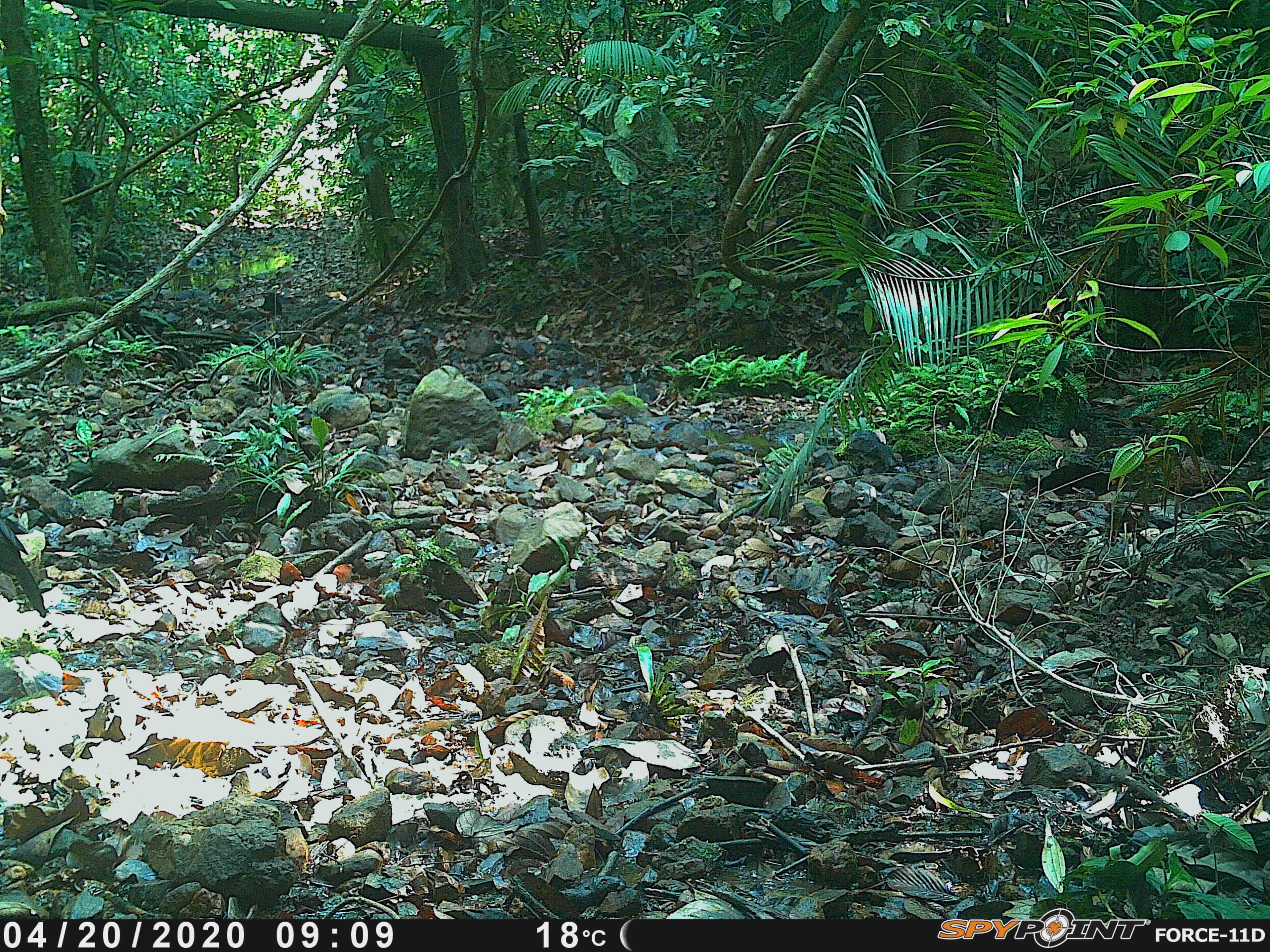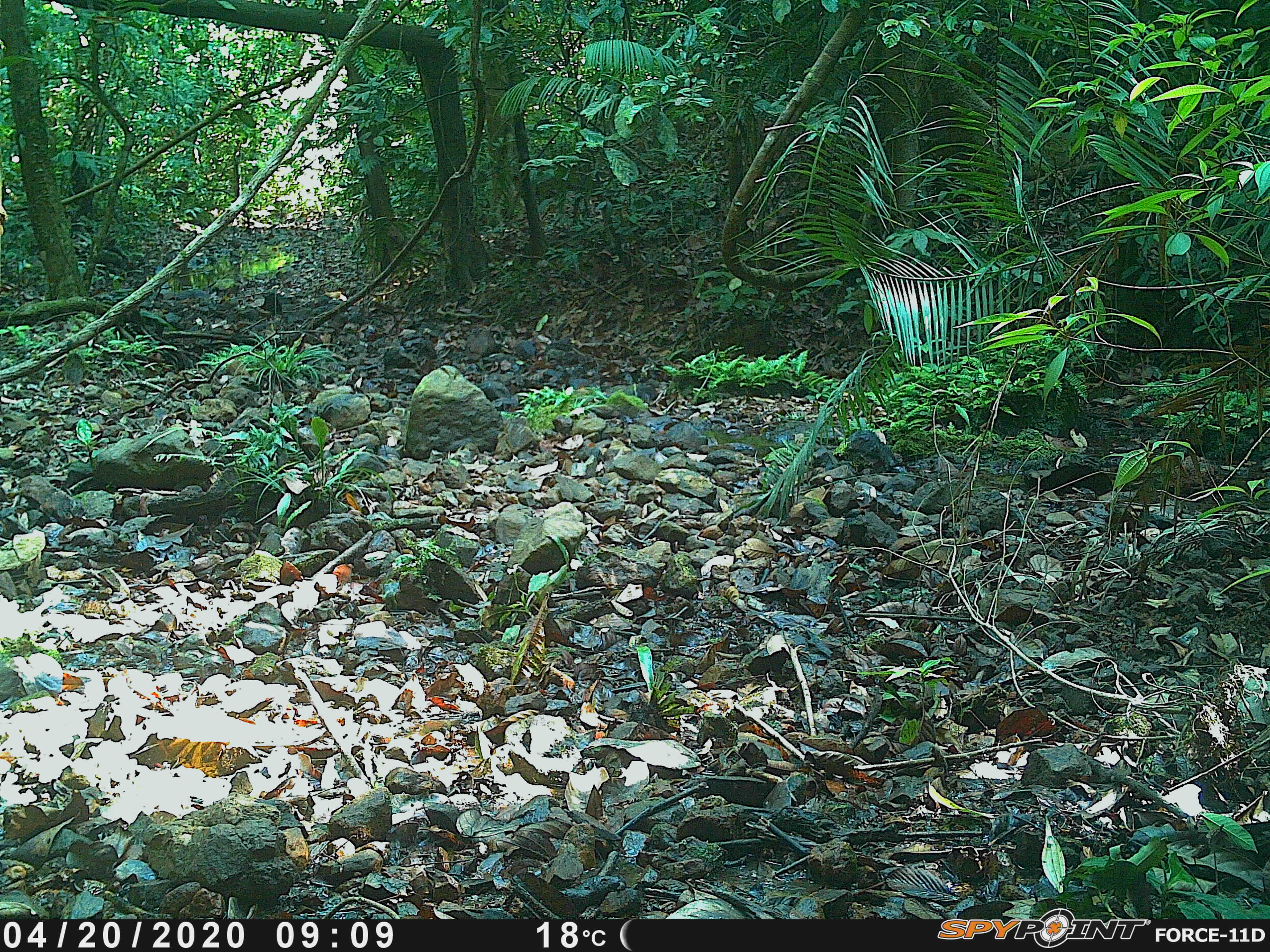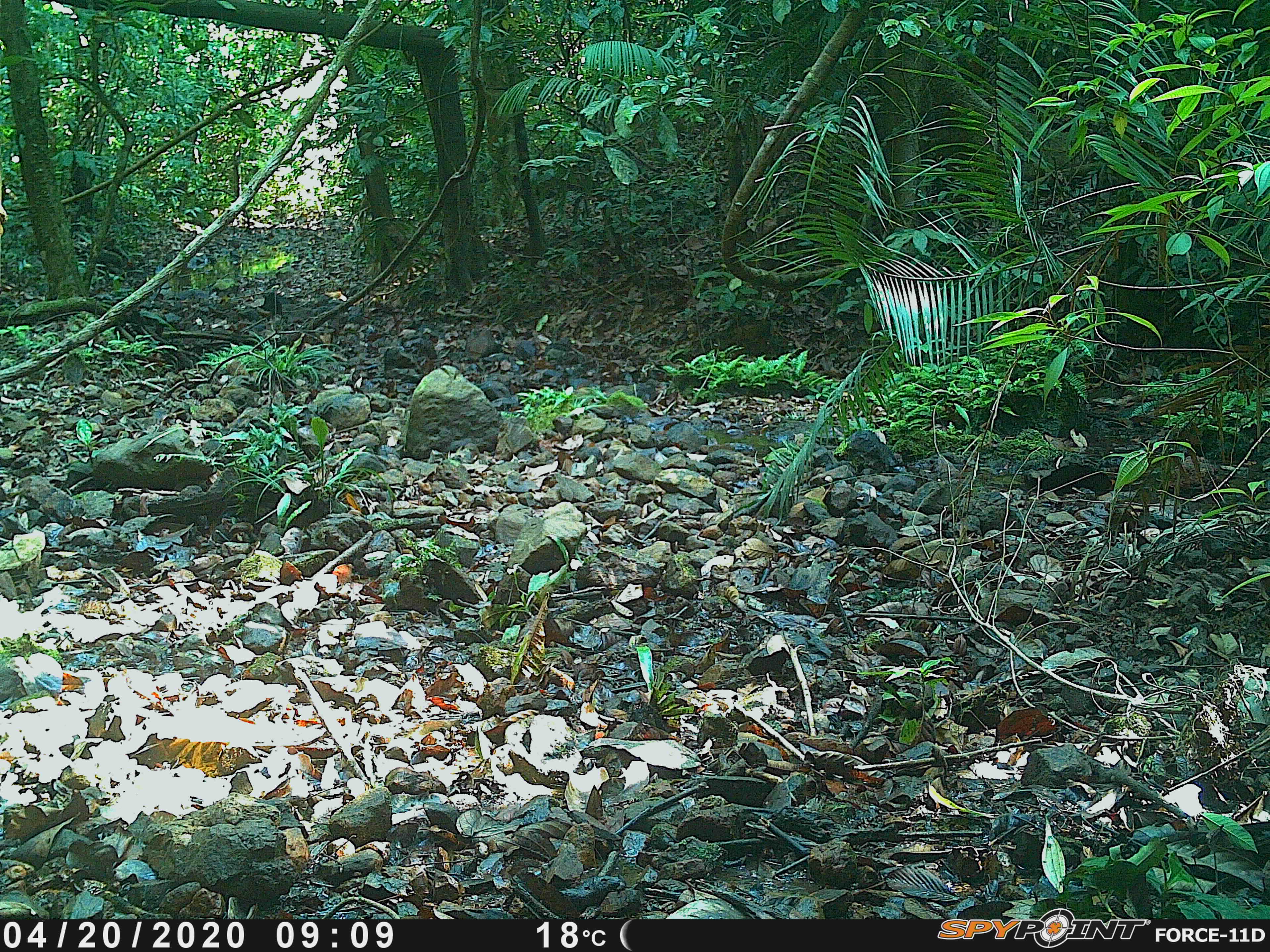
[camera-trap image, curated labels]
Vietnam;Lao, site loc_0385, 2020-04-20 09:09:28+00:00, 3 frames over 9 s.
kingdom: Animalia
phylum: Chordata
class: Aves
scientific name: Aves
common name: bird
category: unidentified bird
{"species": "unidentified bird (bird) (Aves)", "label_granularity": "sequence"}